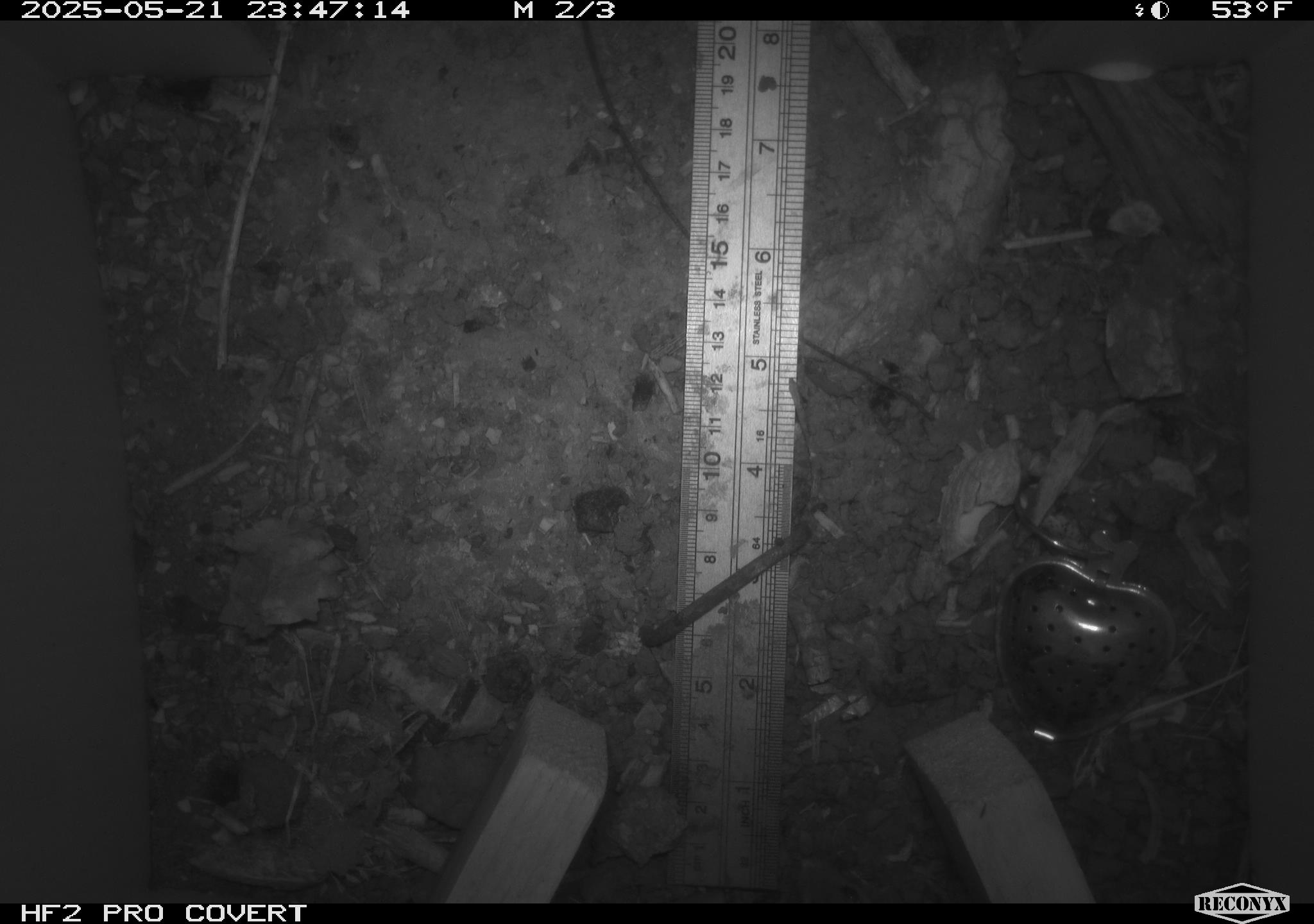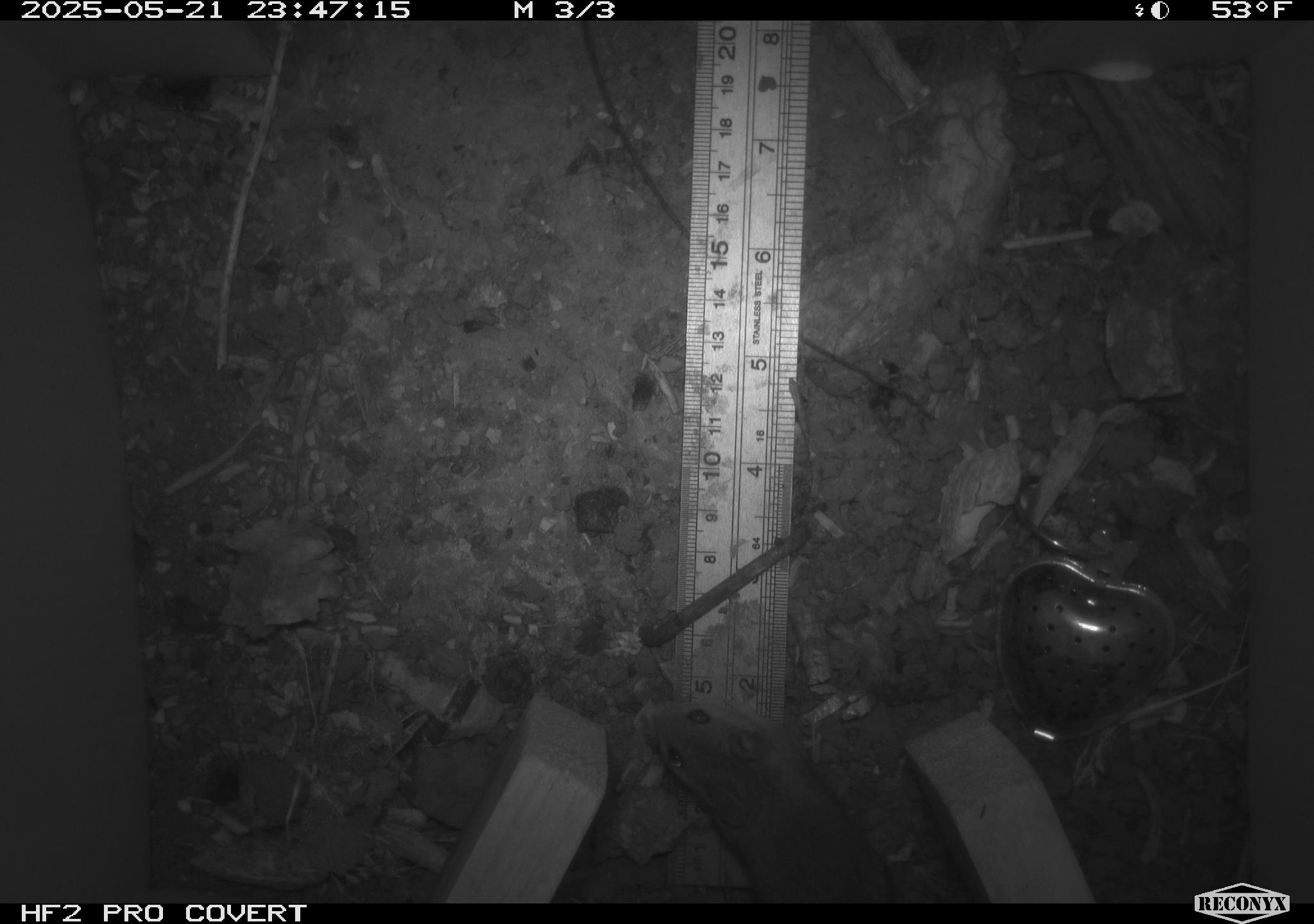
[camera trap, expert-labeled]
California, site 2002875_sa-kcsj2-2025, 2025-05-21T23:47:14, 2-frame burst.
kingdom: Animalia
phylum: Chordata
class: Mammalia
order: Rodentia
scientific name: Rodentia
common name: rodent